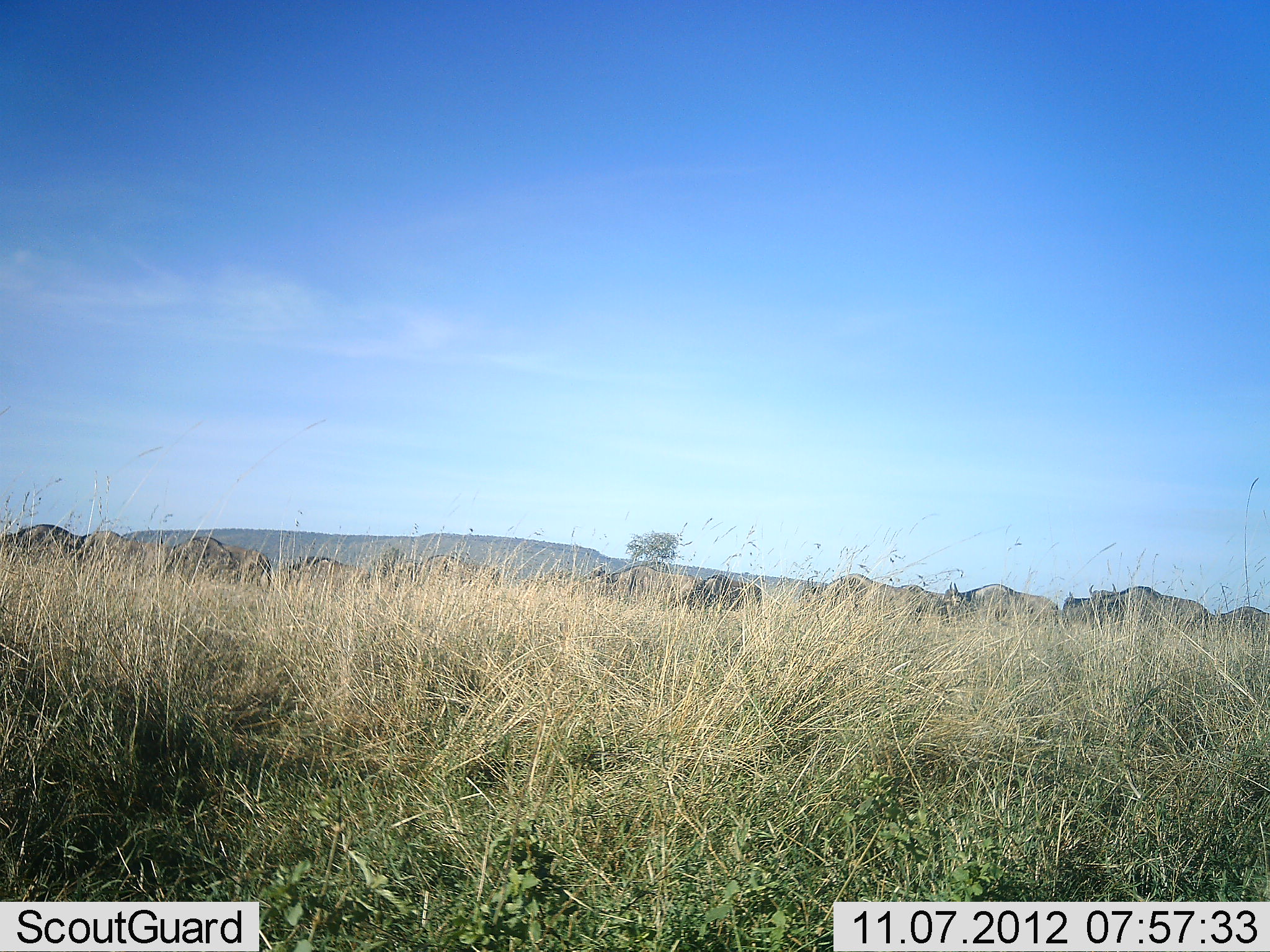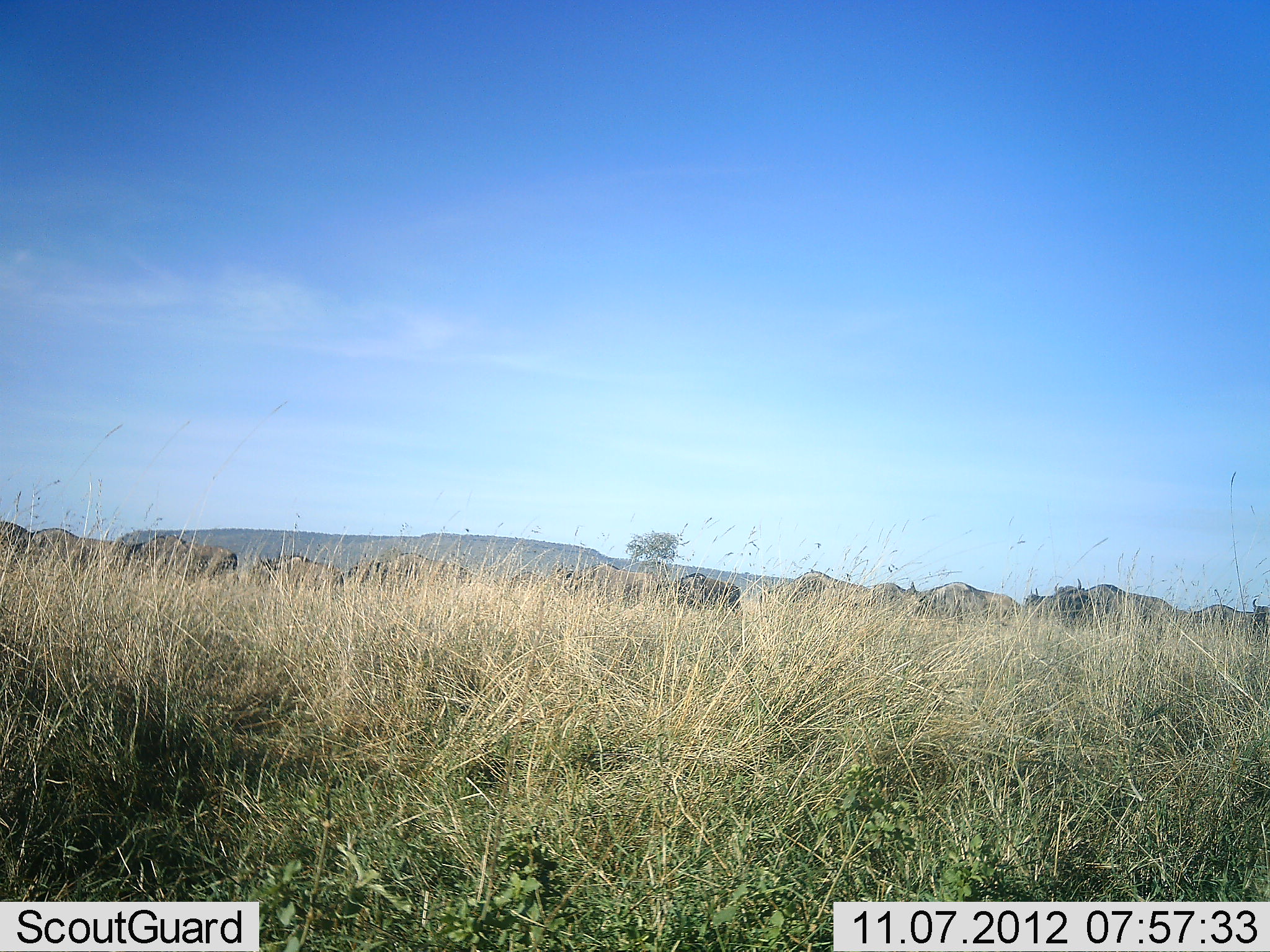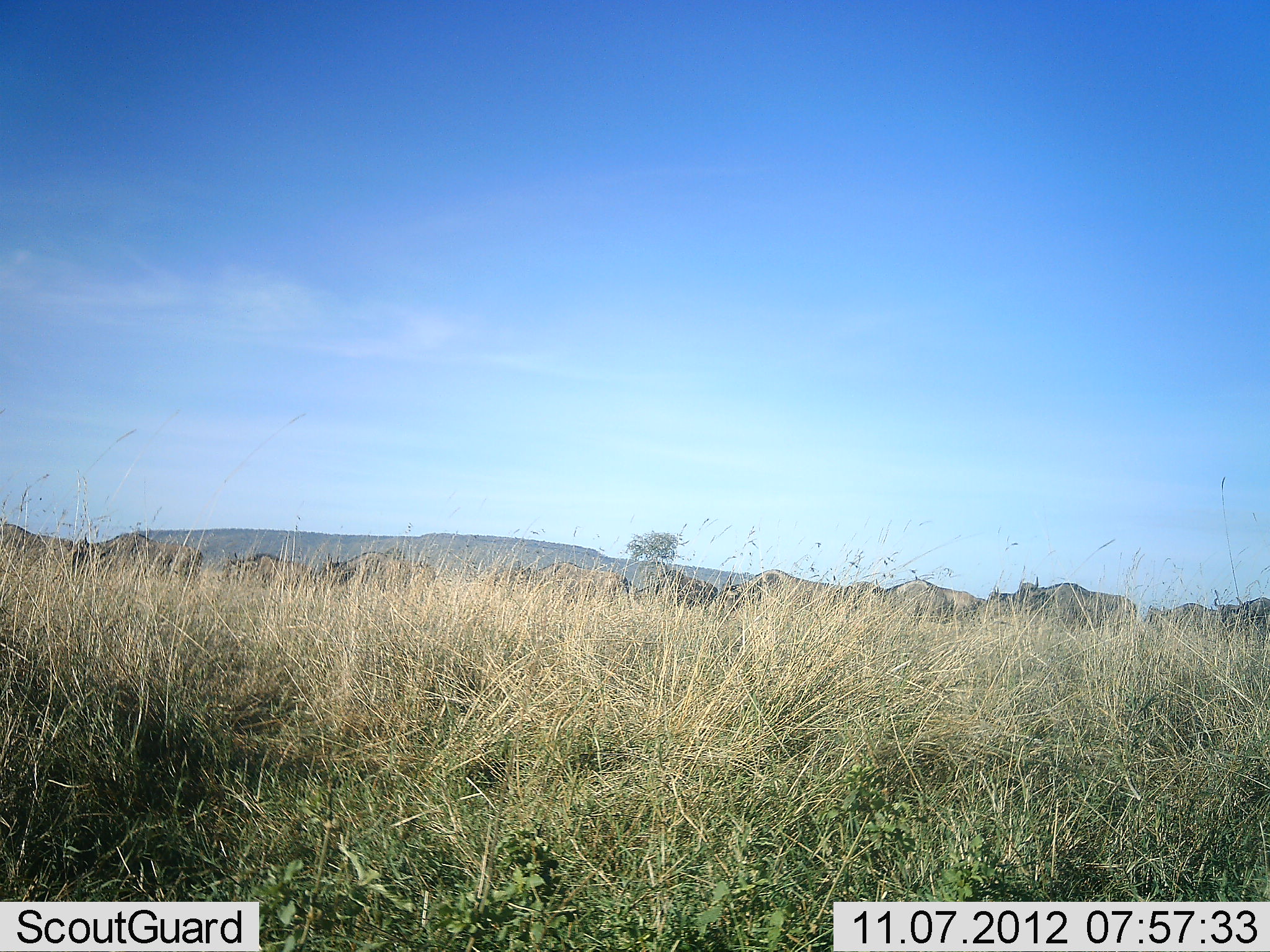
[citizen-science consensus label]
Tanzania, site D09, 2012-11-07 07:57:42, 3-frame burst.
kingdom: Animalia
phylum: Chordata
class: Mammalia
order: Artiodactyla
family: Bovidae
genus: Connochaetes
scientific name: Connochaetes taurinus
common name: blue wildebeest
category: wildebeest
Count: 11-50.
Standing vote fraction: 0%.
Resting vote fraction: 0%.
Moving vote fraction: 100%.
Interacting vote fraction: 0%.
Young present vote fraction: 0%.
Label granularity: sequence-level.